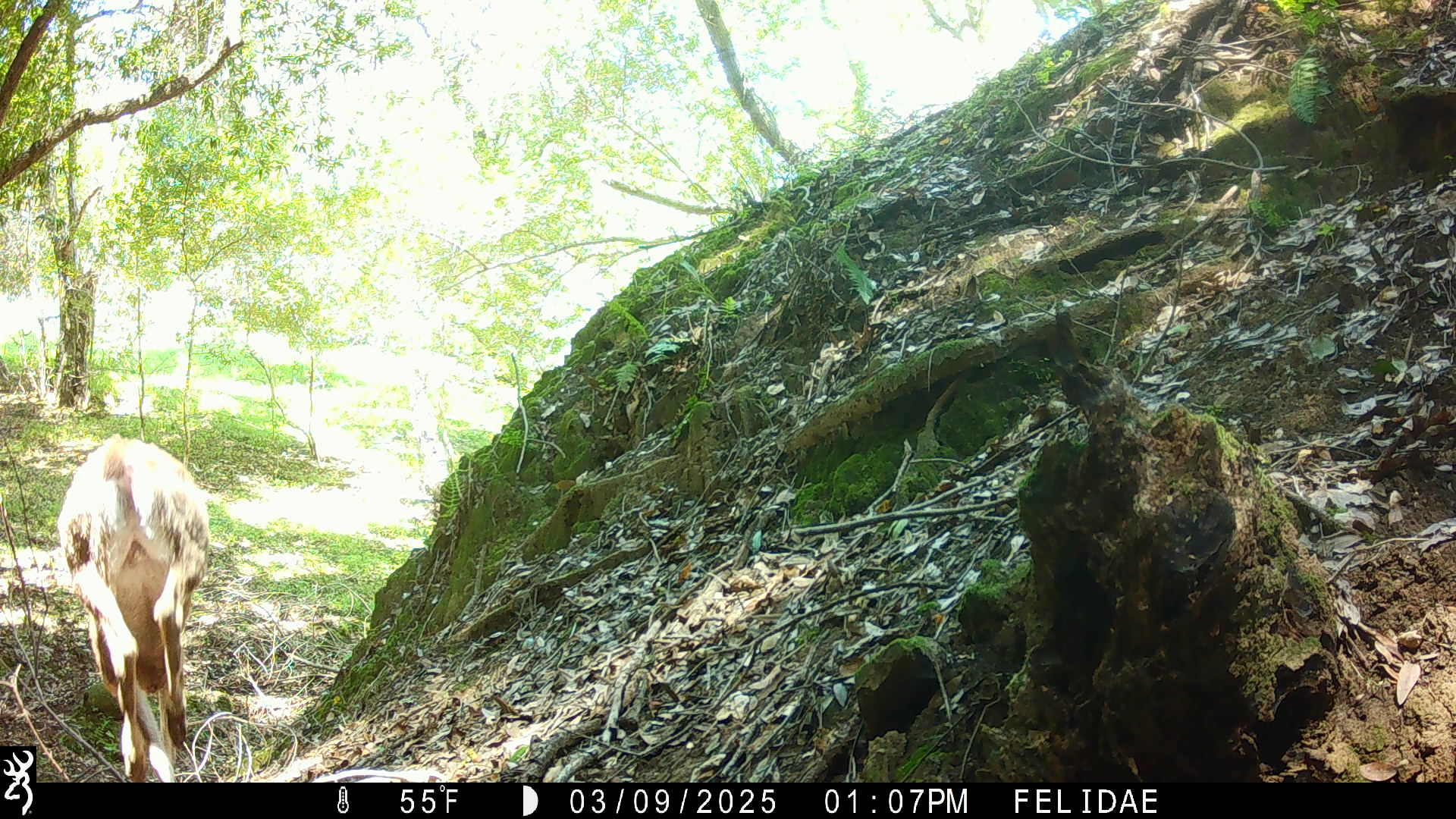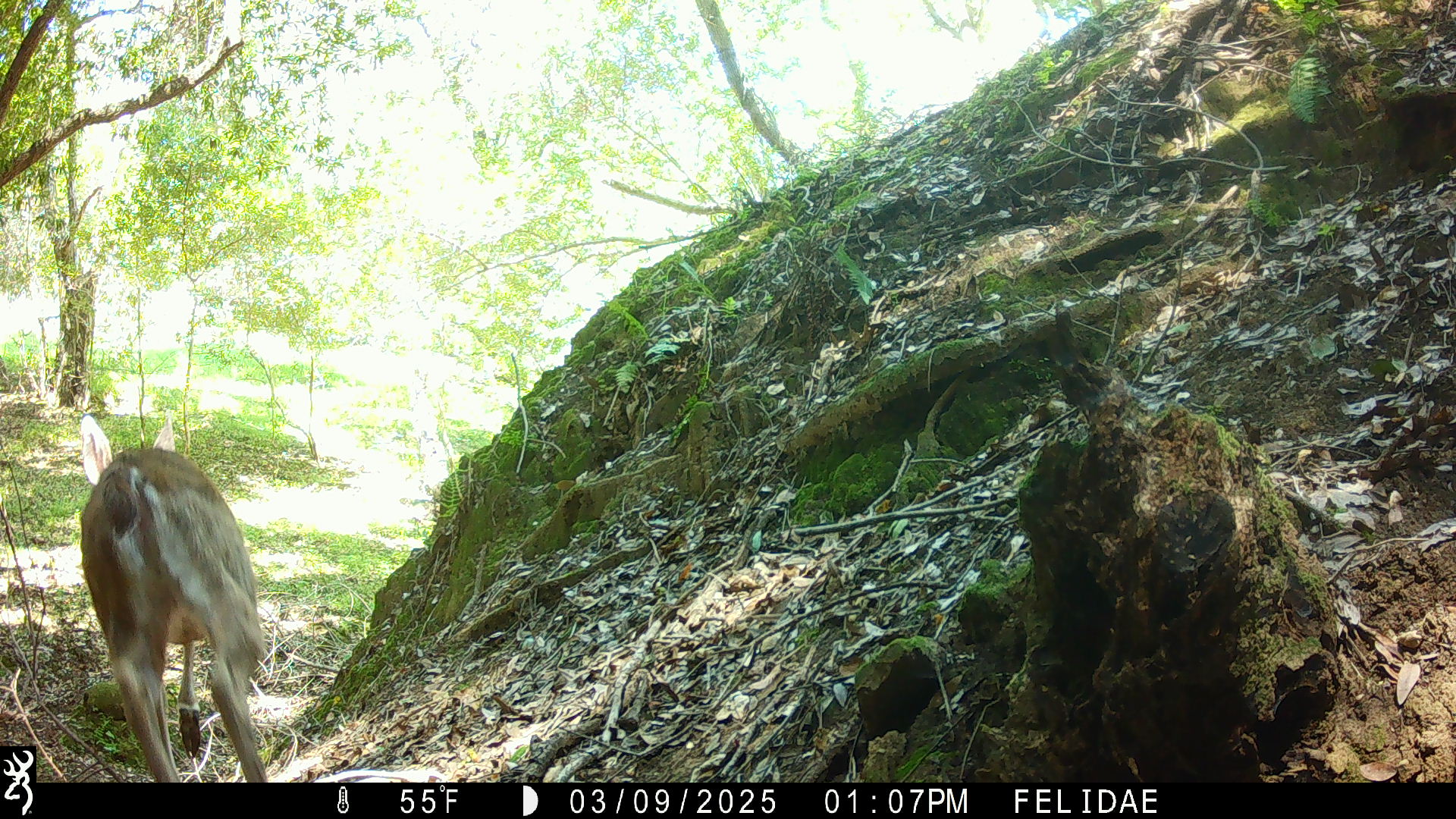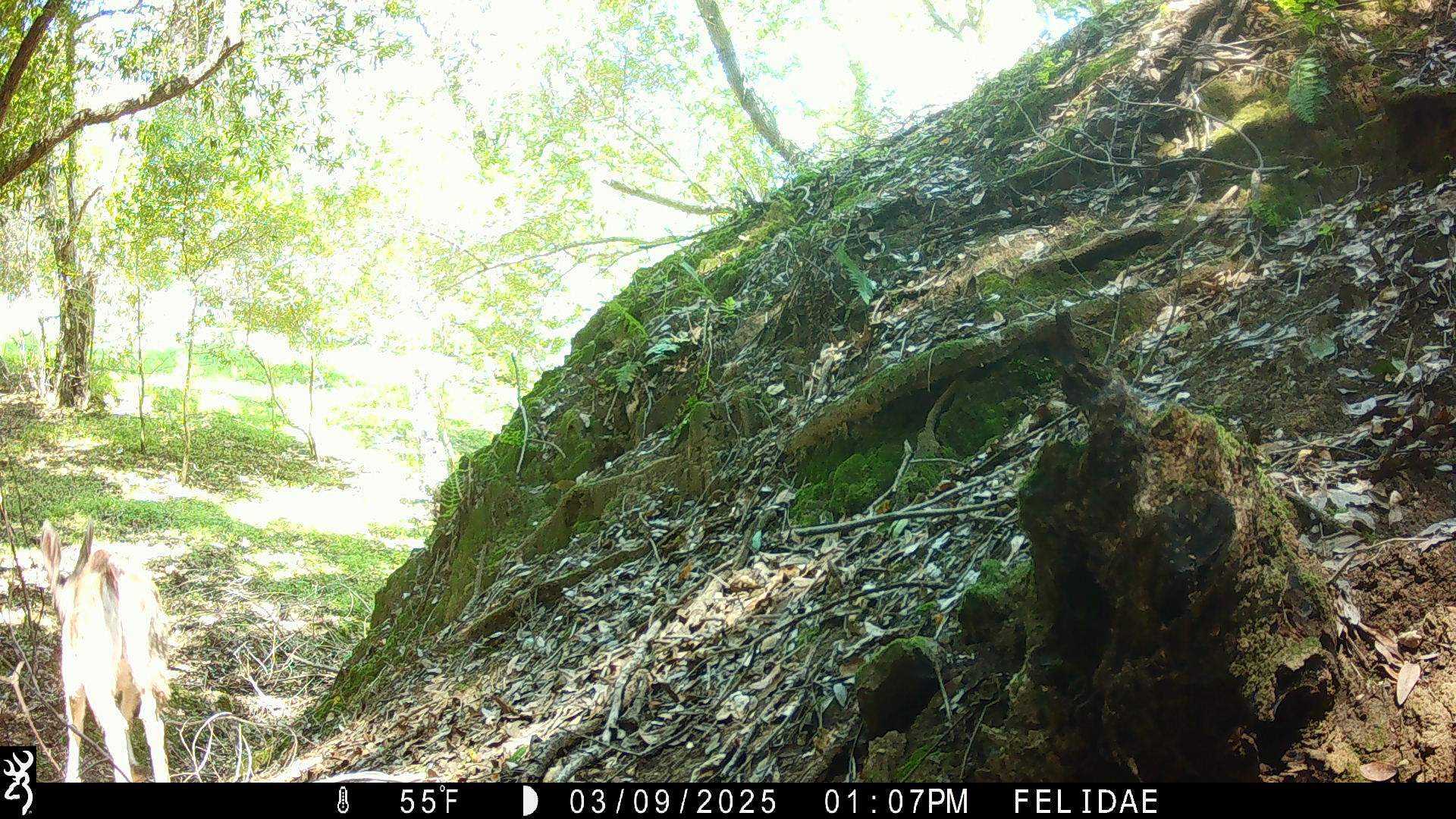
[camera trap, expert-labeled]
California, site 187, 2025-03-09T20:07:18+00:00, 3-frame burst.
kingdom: Animalia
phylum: Chordata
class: Mammalia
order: Artiodactyla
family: Cervidae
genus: Odocoileus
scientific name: Odocoileus hemionus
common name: mule deer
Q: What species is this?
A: Mule deer (Odocoileus hemionus).